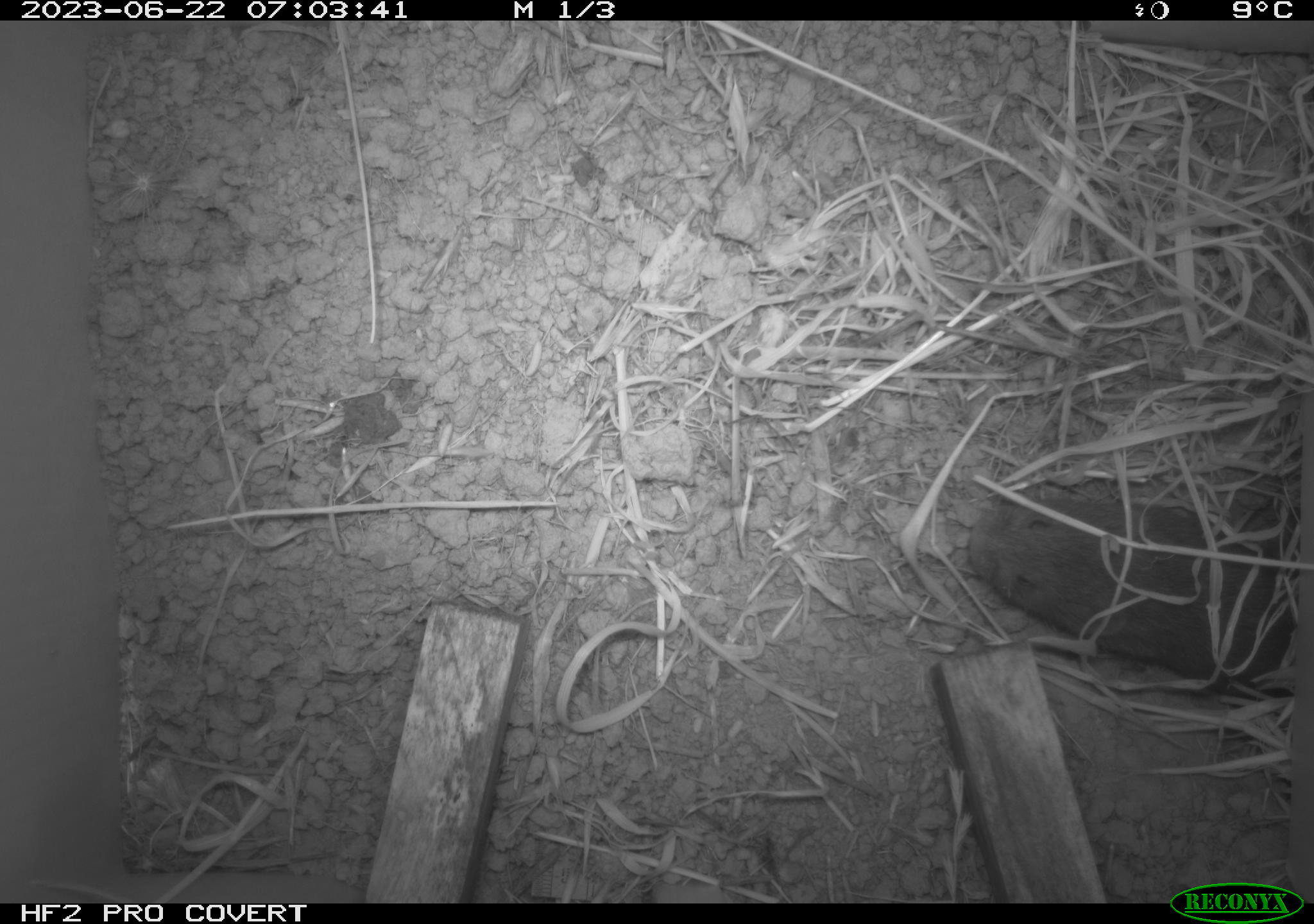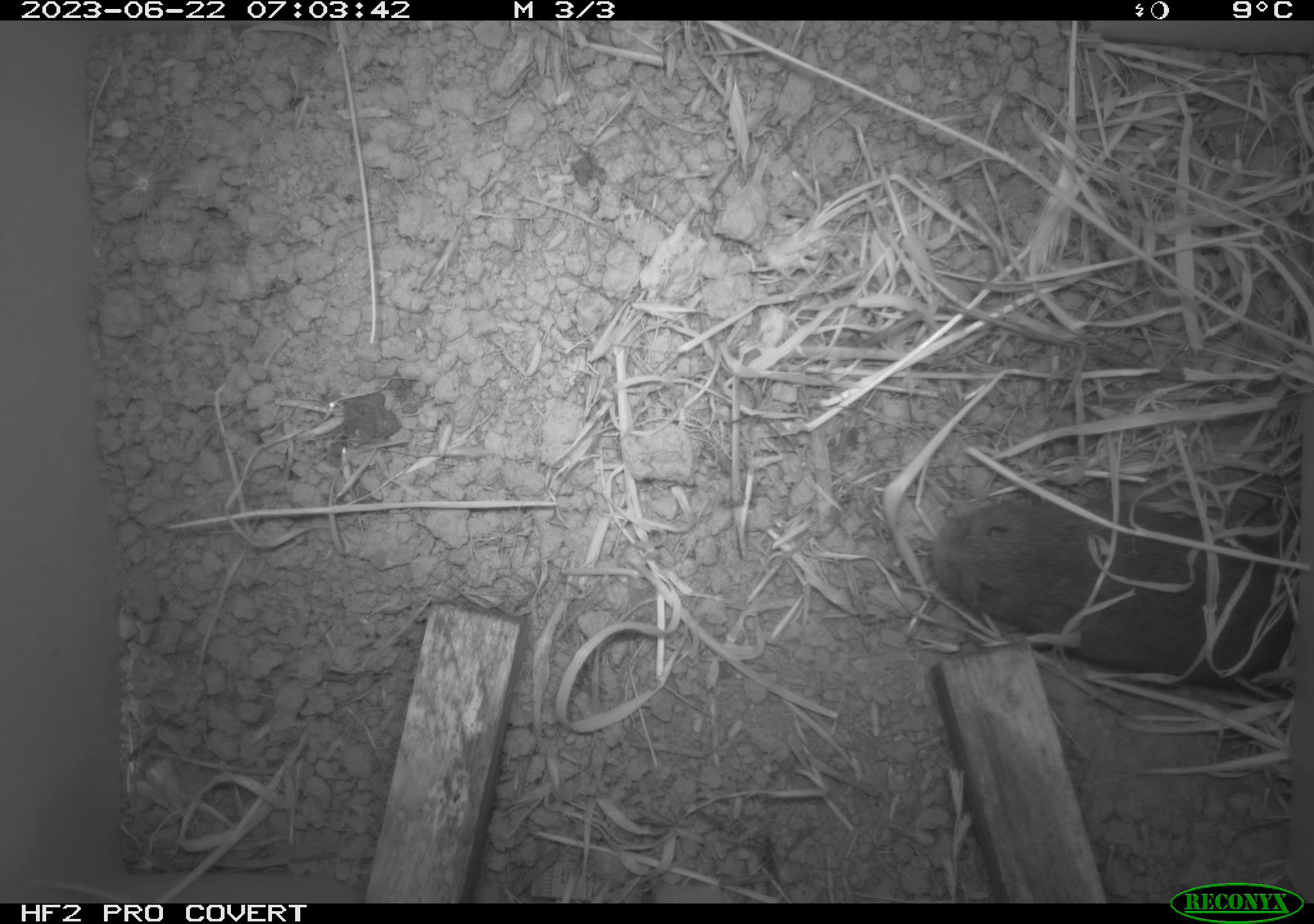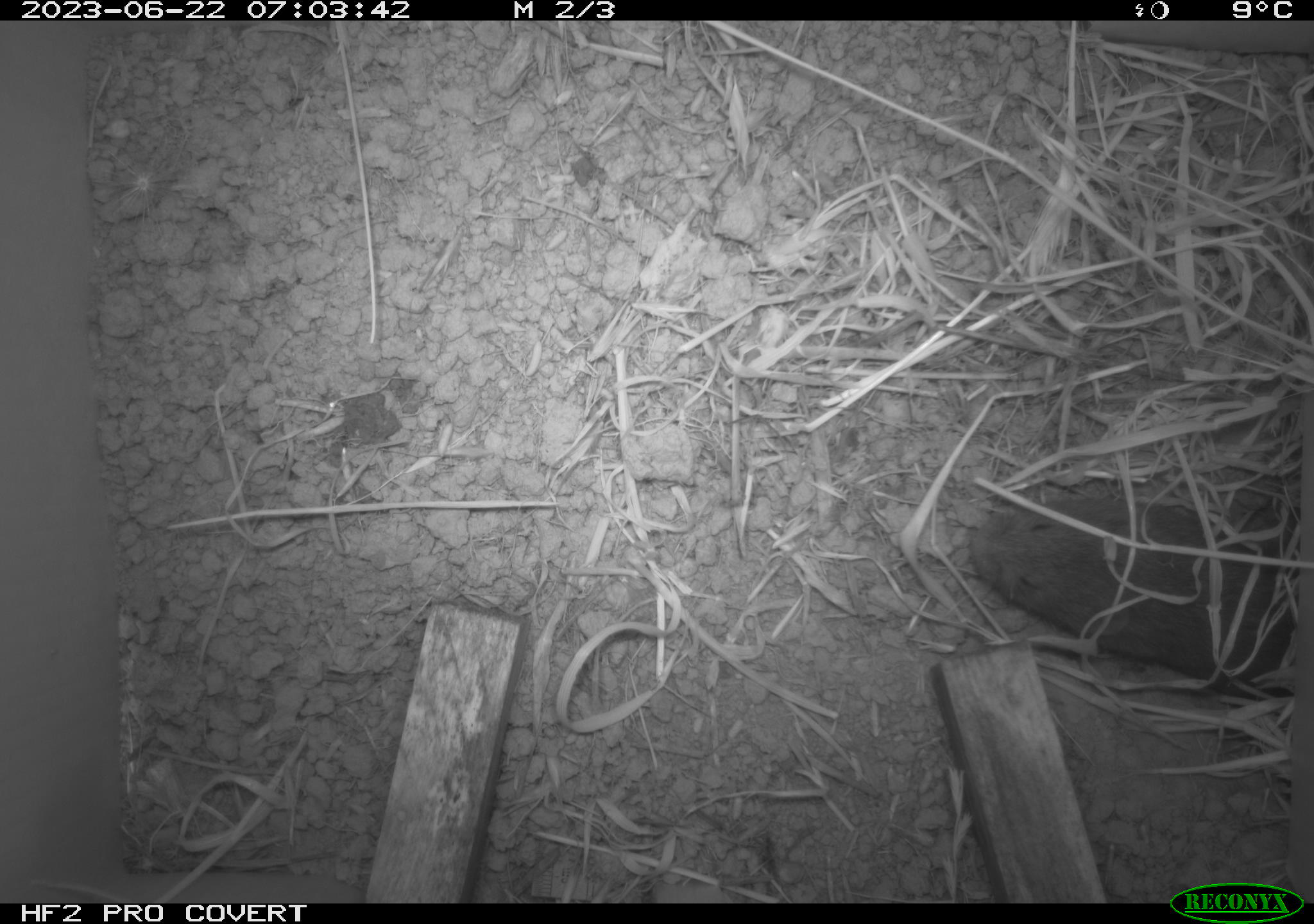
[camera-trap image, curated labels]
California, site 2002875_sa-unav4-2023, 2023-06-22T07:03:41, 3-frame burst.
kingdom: Animalia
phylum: Chordata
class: Mammalia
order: Rodentia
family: Cricetidae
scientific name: Arvicolinae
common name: voles, lemmings, and muskrats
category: arvicolinae subfamily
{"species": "arvicolinae subfamily (voles, lemmings, and muskrats) (Arvicolinae)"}